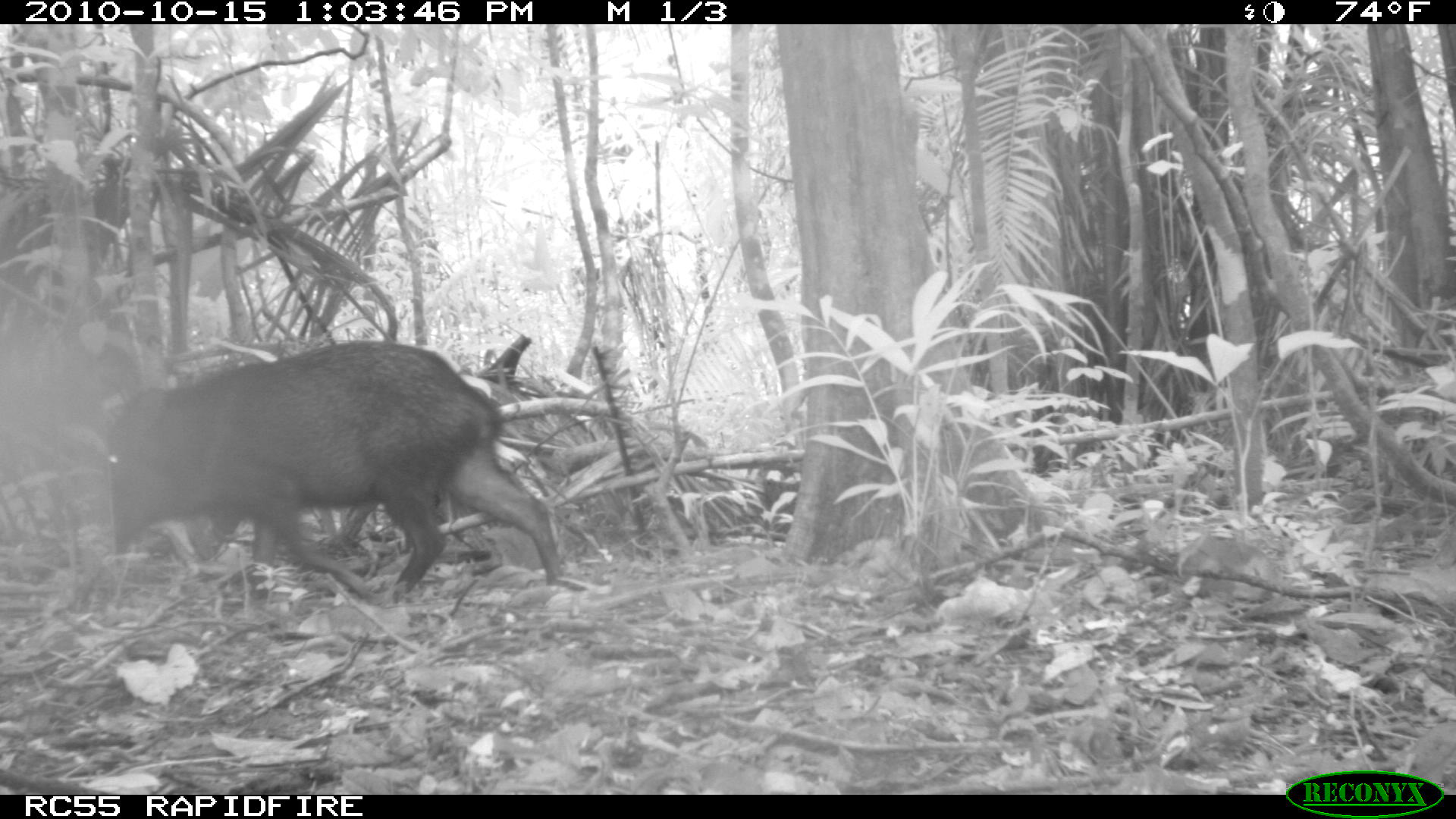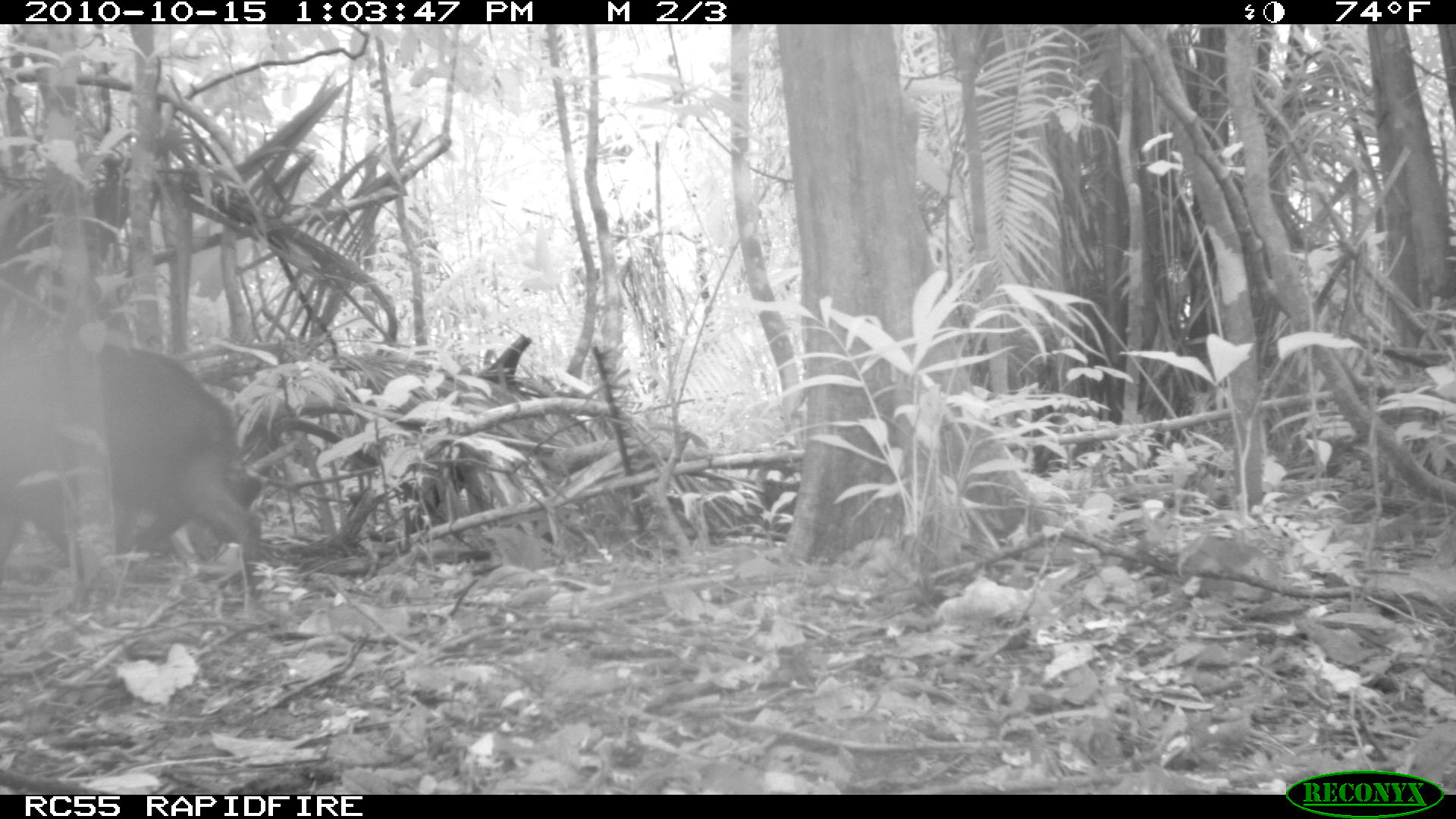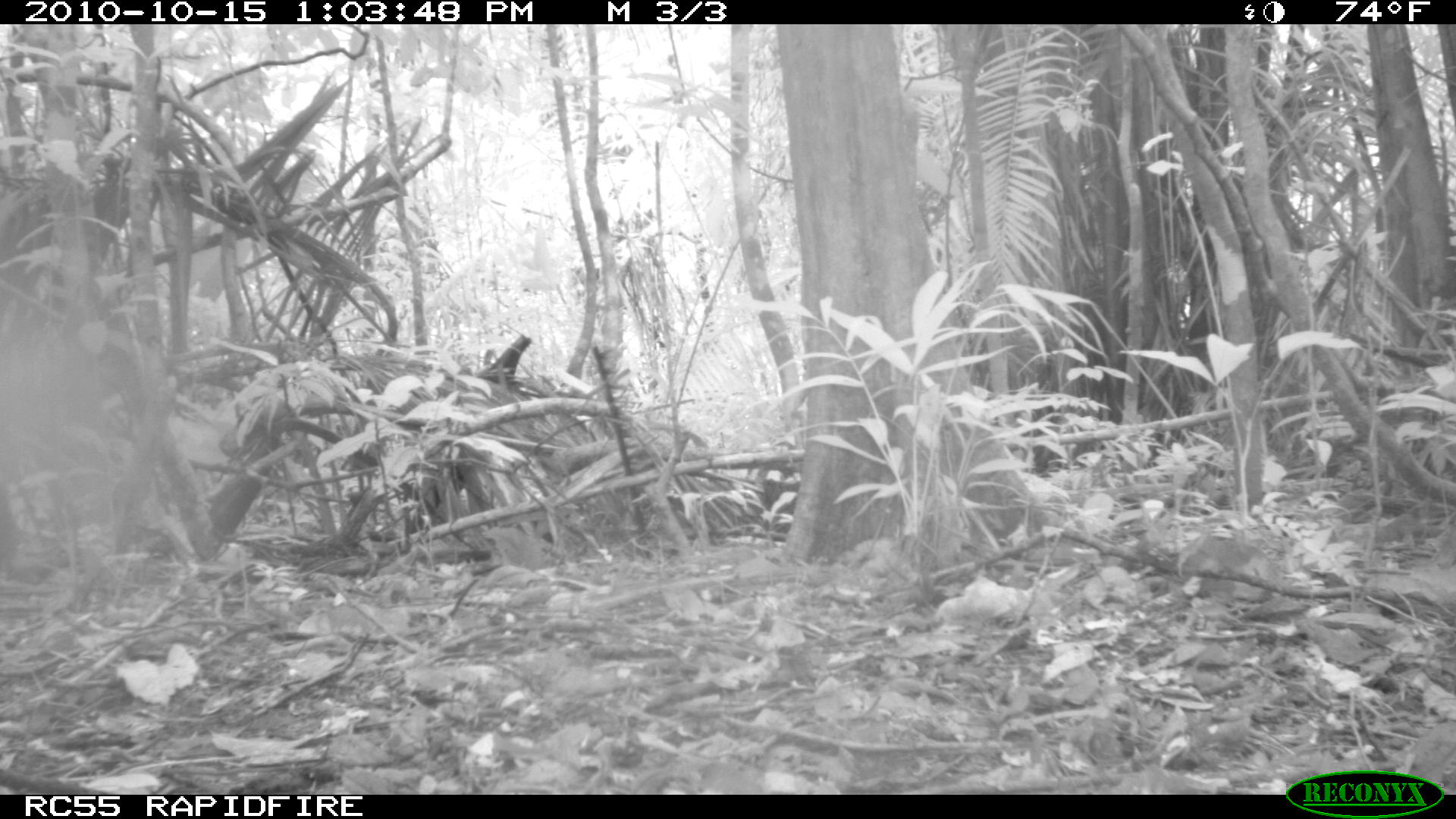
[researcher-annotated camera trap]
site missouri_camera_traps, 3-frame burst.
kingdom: Animalia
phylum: Chordata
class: Mammalia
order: Artiodactyla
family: Tayassuidae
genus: Pecari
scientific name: Pecari tajacu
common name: collared peccary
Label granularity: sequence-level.